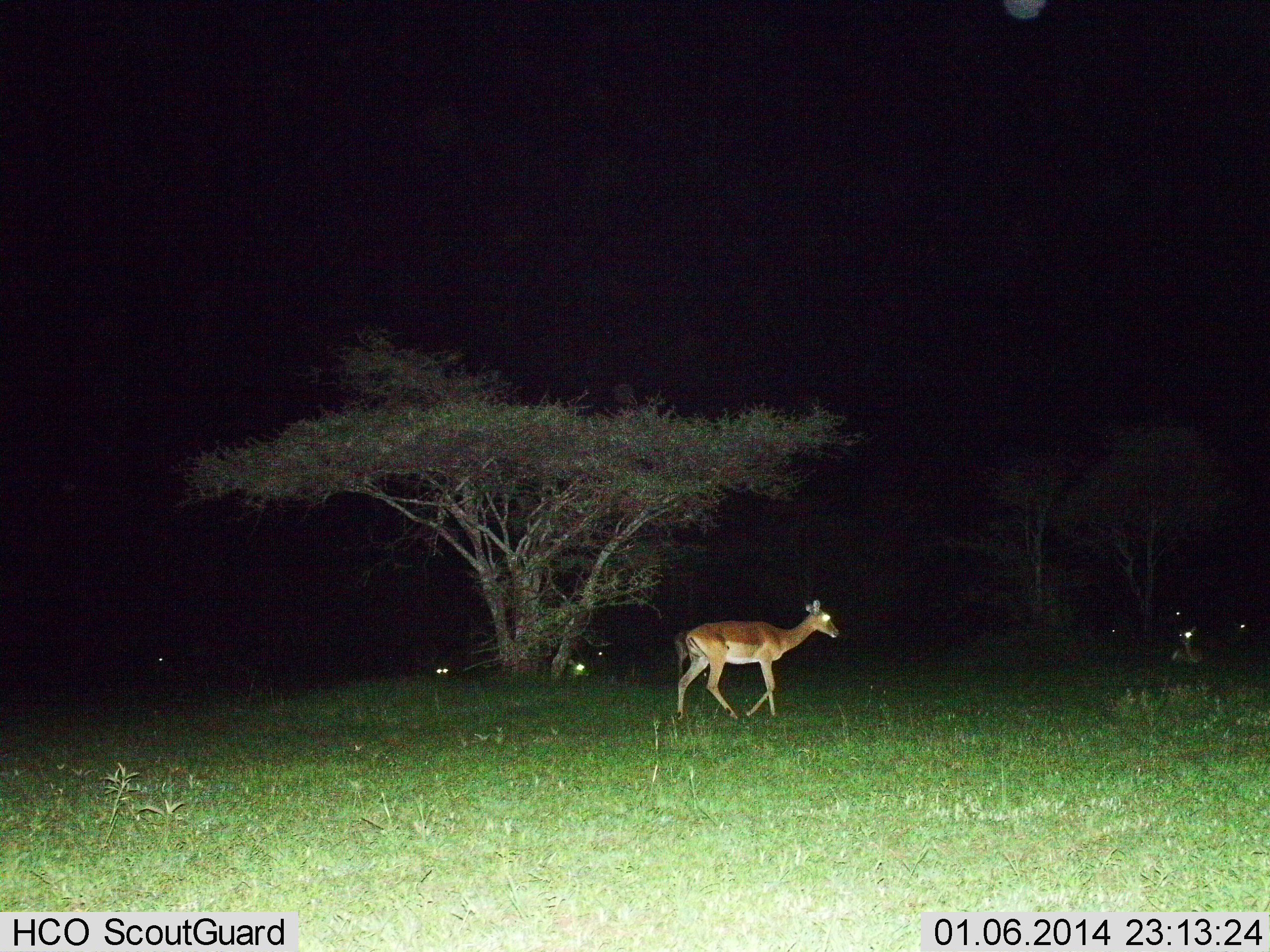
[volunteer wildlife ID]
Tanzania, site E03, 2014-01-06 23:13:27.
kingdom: Animalia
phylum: Chordata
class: Mammalia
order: Artiodactyla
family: Bovidae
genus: Nanger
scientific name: Nanger granti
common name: grant's gazelle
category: gazellegrants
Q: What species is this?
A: Gazellegrants (grant's gazelle) (Nanger granti).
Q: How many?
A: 7.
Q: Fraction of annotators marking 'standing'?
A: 10%.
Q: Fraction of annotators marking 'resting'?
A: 70%.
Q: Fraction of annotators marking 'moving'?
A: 90%.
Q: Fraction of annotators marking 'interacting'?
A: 0%.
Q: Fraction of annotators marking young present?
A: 0%.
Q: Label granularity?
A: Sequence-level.